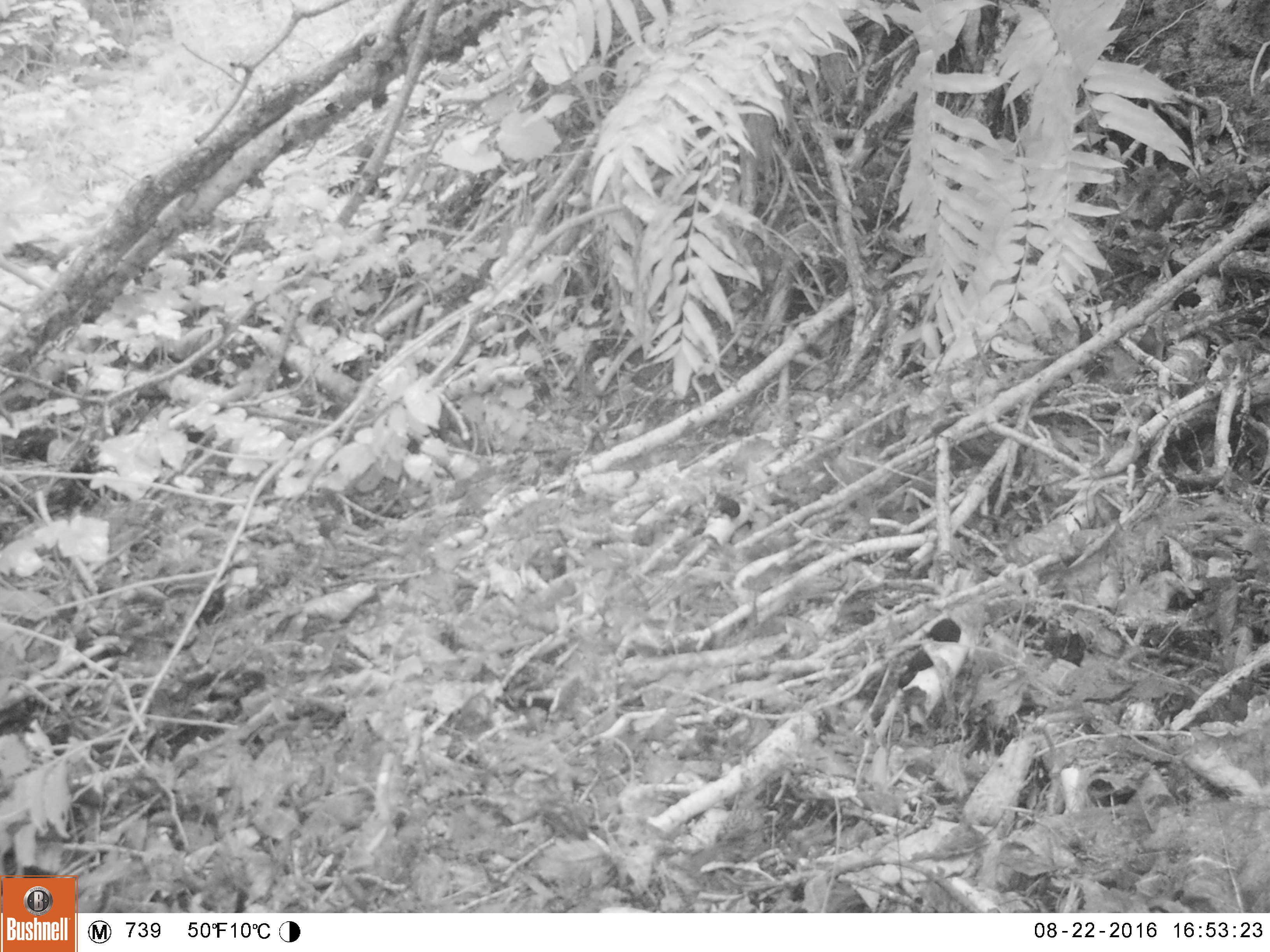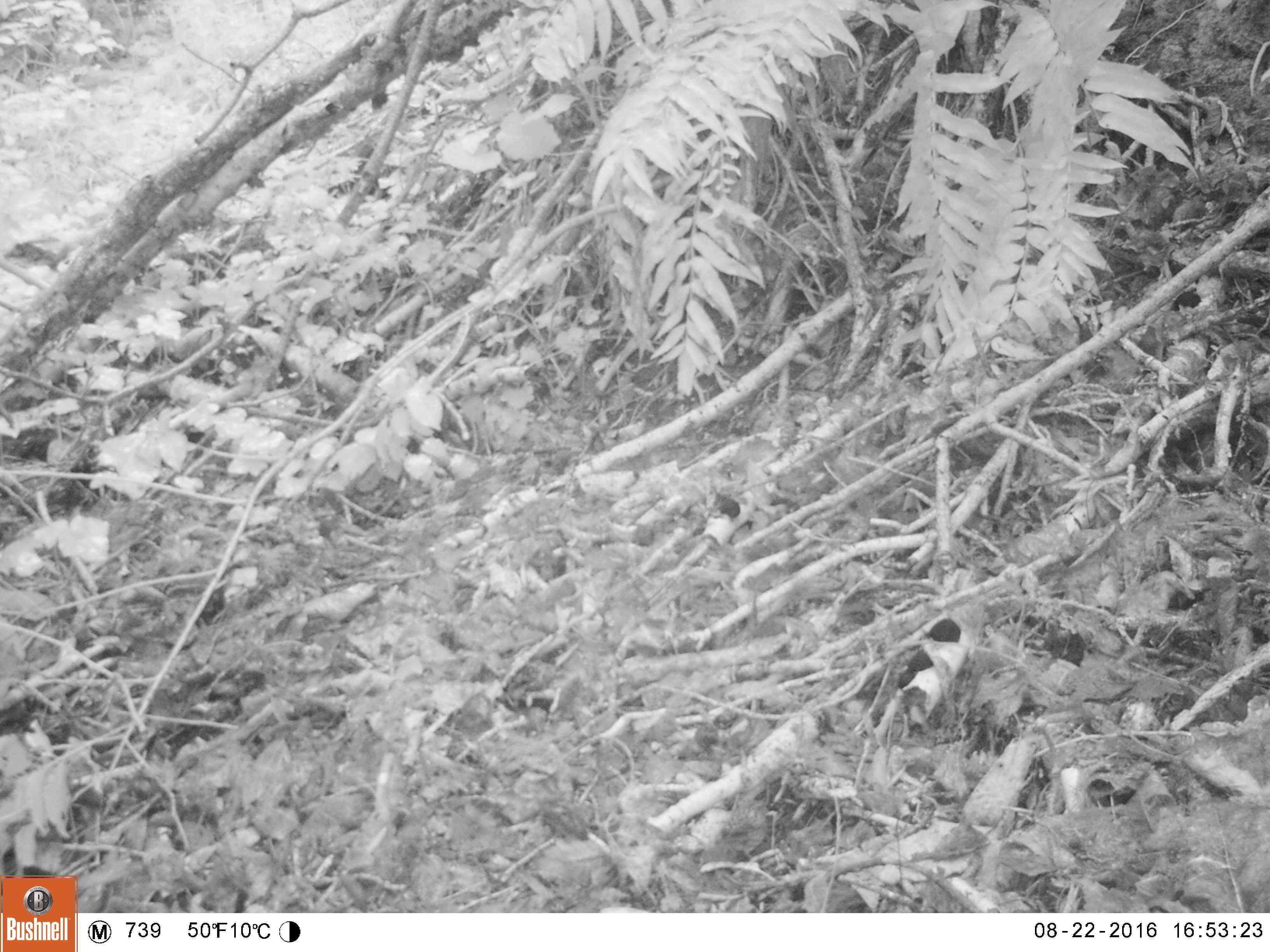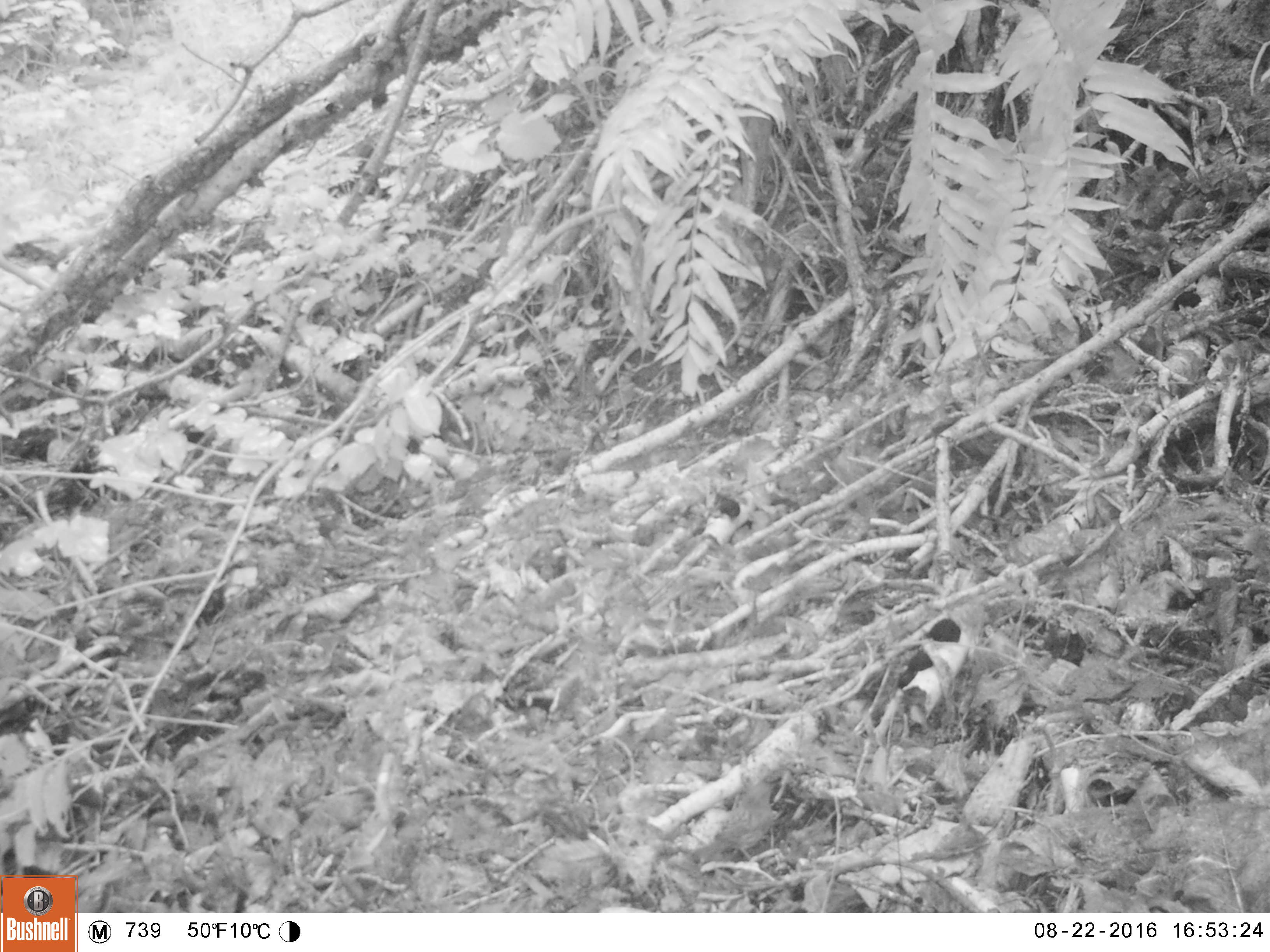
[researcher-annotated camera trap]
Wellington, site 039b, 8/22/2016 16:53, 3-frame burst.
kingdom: Animalia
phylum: Chordata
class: Aves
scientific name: Aves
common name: bird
Bird (Aves).